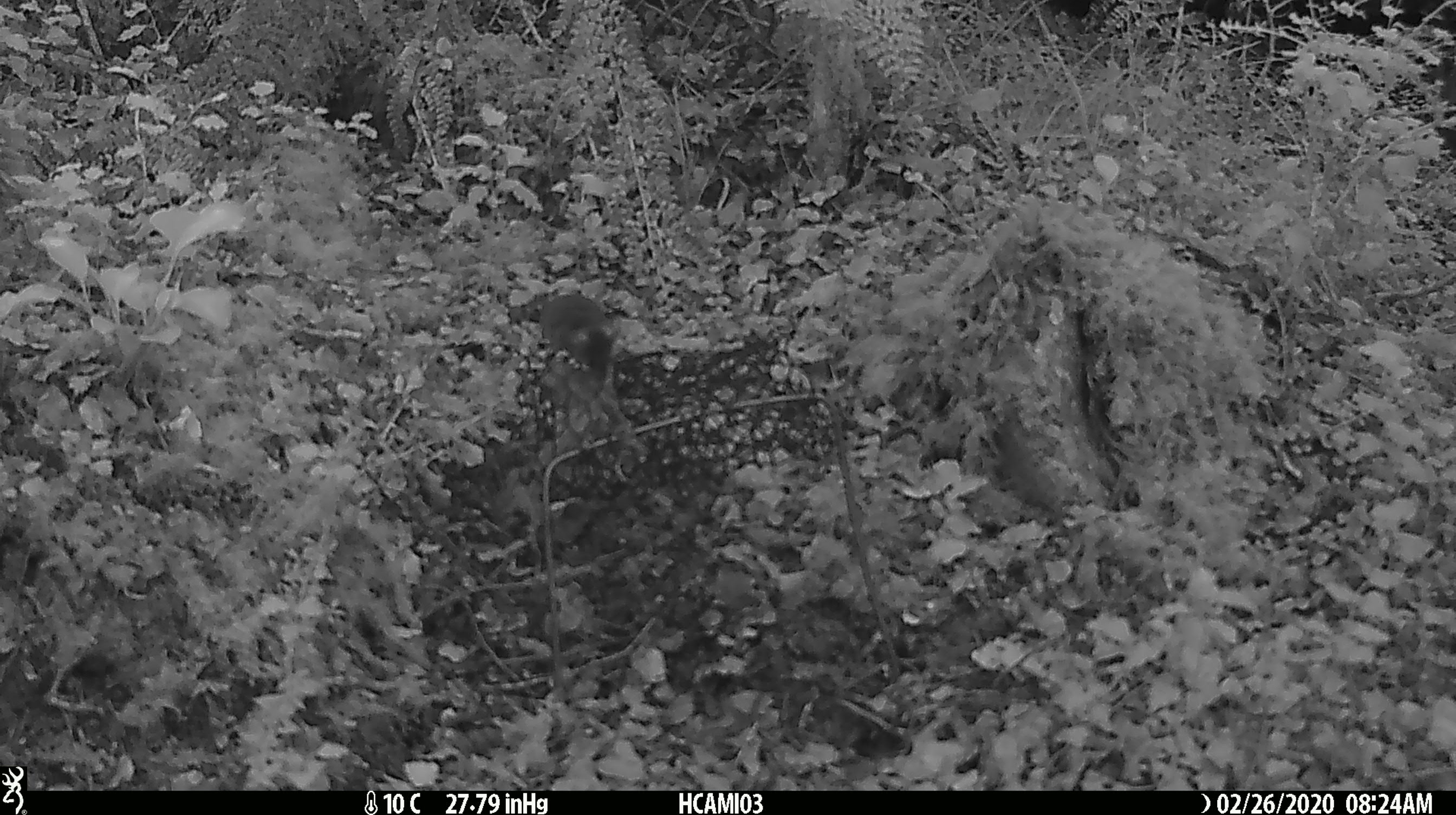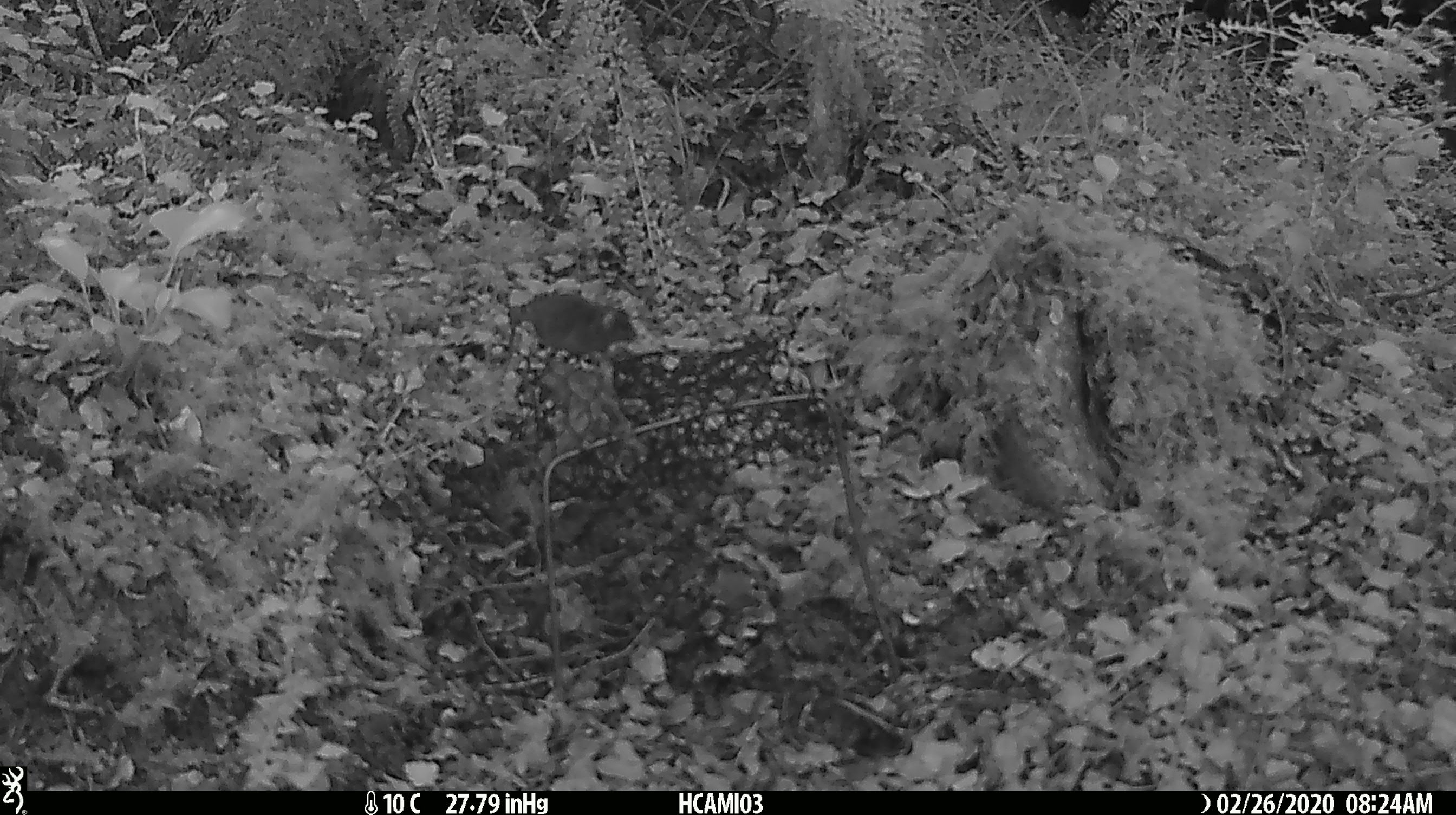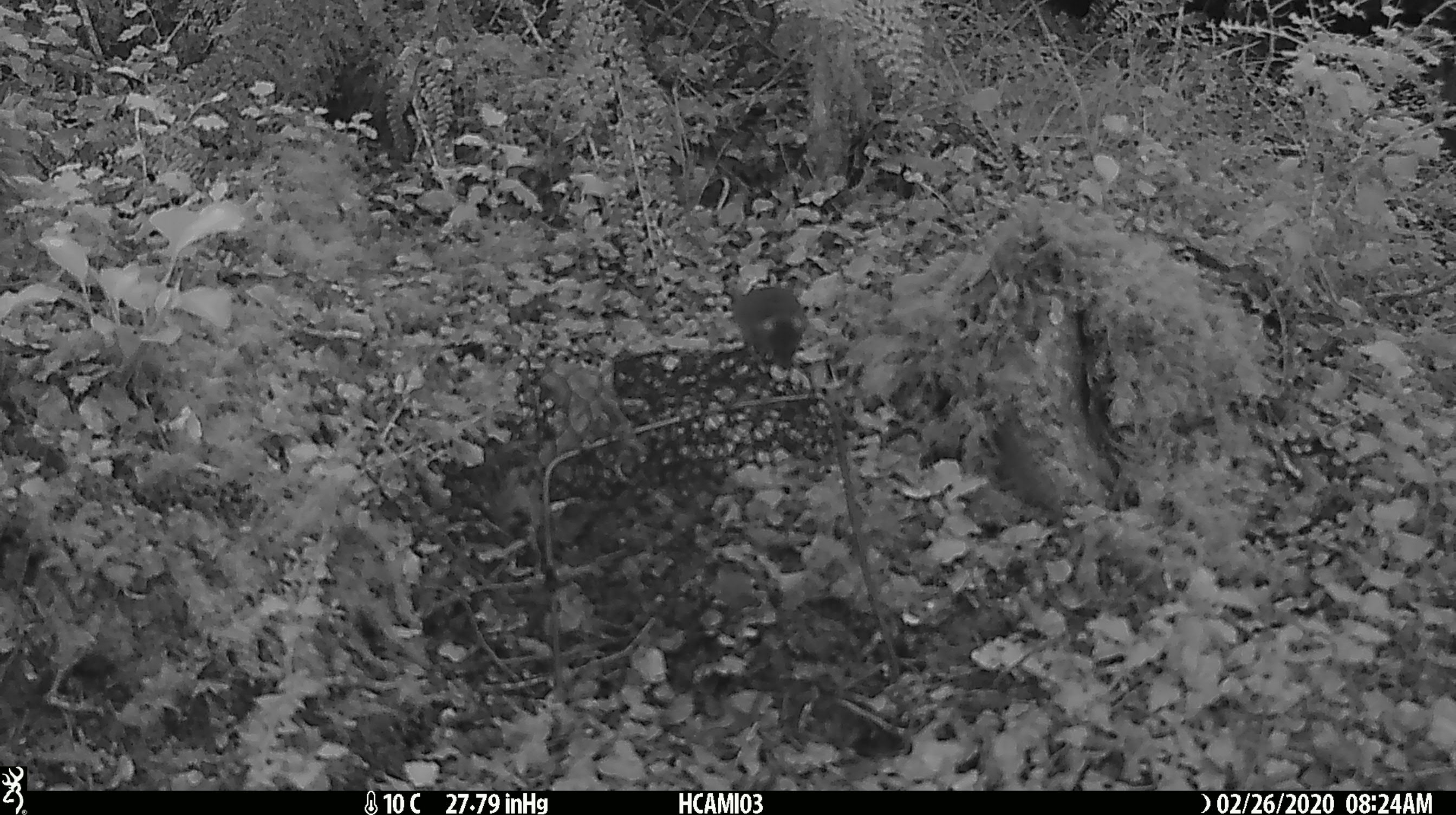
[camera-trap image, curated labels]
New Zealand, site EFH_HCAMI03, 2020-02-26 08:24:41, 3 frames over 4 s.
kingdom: Animalia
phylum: Chordata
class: Mammalia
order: Rodentia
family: Muridae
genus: Mus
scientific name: Mus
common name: mouse